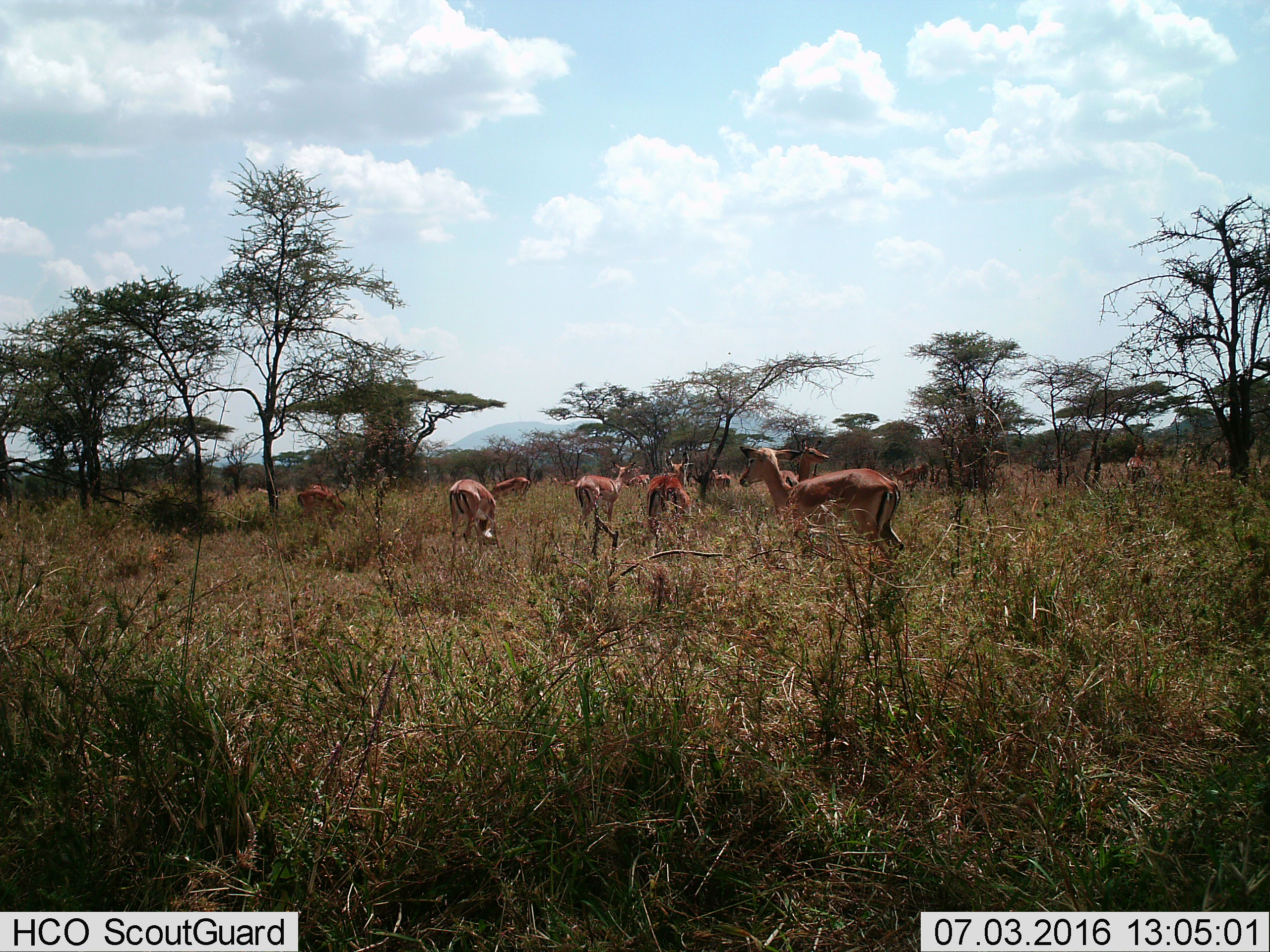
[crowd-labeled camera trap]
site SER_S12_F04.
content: unidentified animal